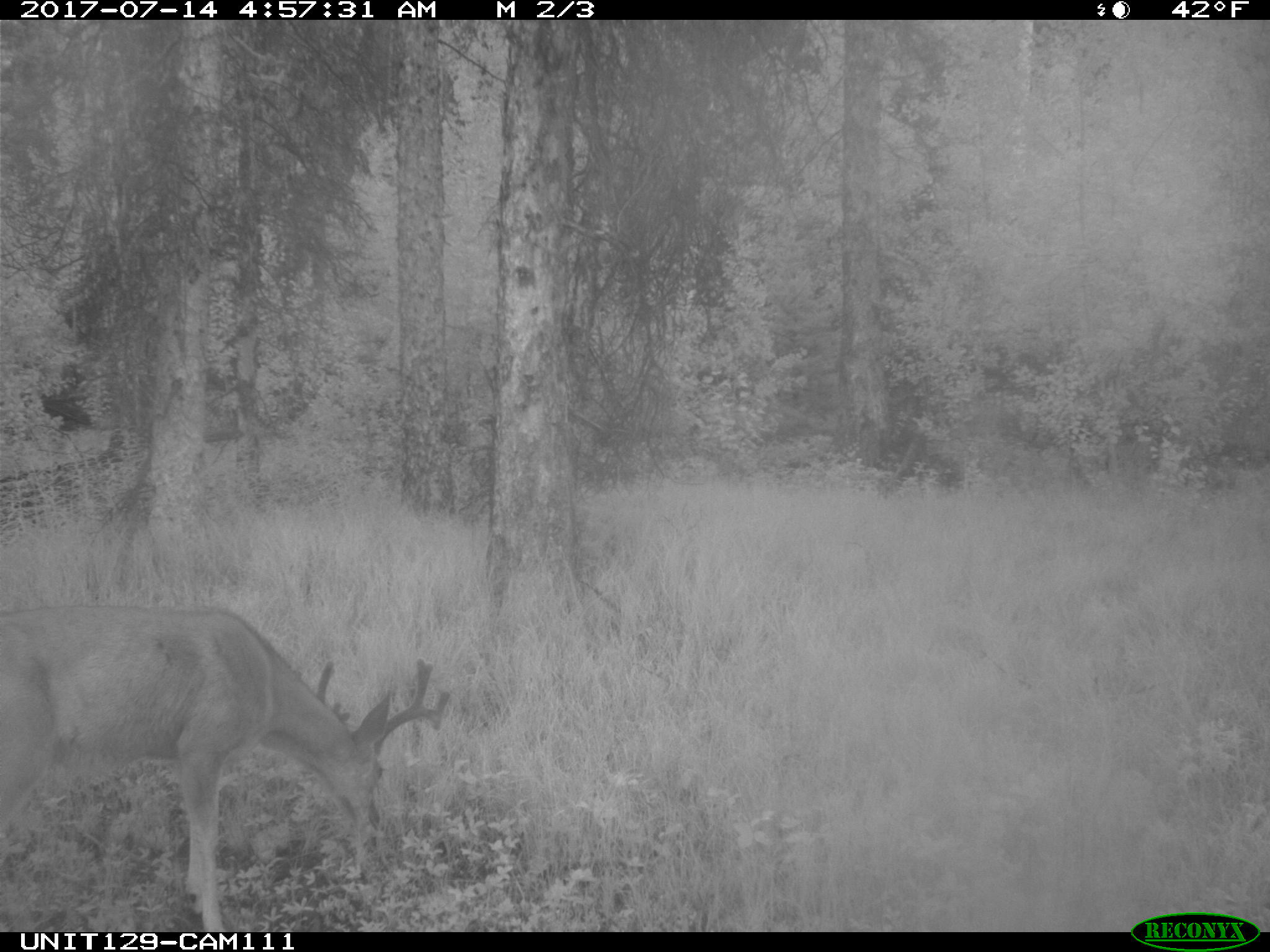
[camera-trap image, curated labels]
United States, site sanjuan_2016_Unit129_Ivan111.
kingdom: Animalia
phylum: Chordata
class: Mammalia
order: Artiodactyla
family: Cervidae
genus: Odocoileus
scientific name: Odocoileus hemionus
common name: mule deer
Odocoileus hemionus (mule deer).